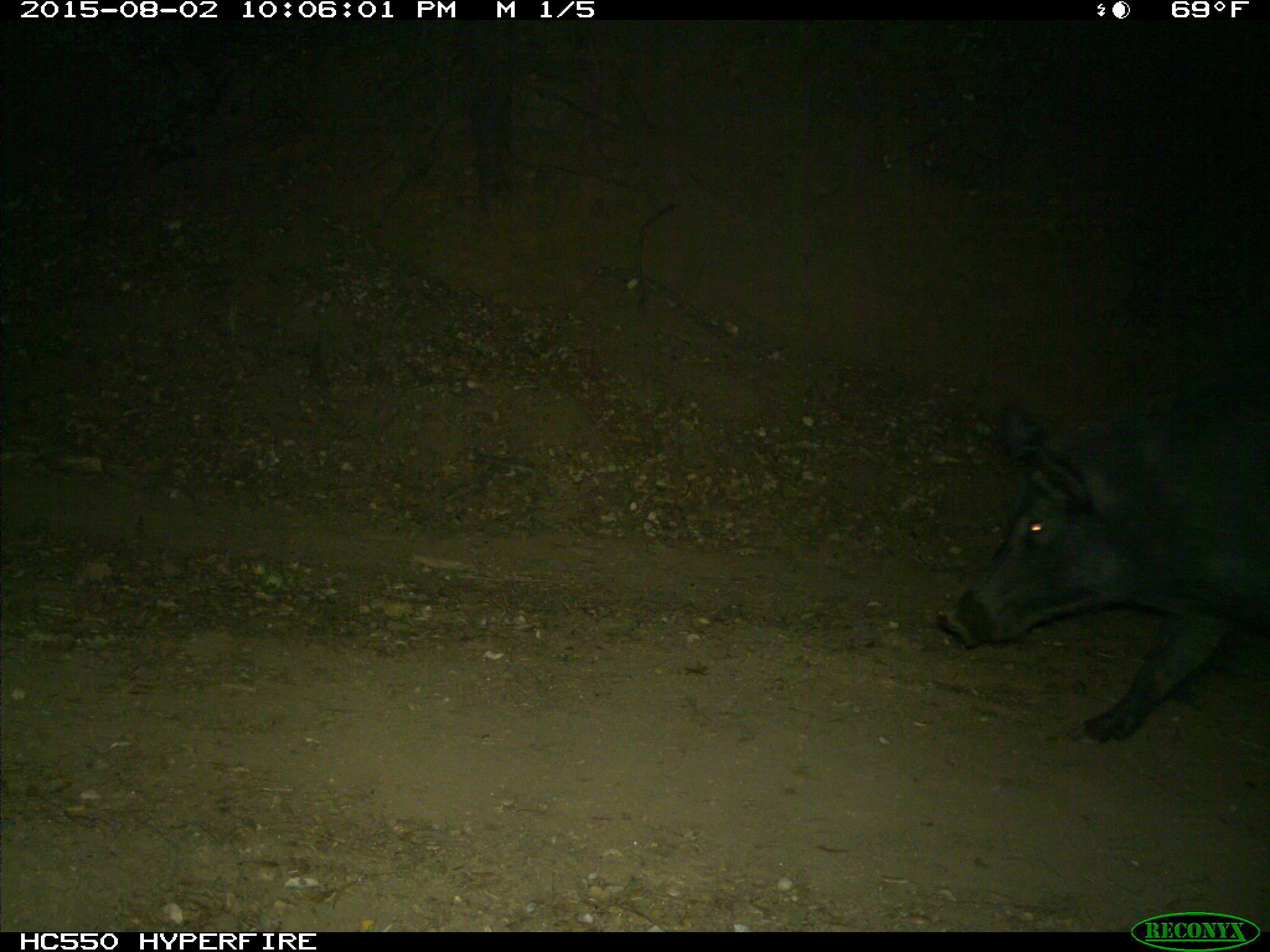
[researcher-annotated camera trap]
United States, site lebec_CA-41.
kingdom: Animalia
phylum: Chordata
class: Mammalia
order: Artiodactyla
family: Suidae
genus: Sus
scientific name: Sus scrofa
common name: wild boar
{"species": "Sus scrofa (wild boar)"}